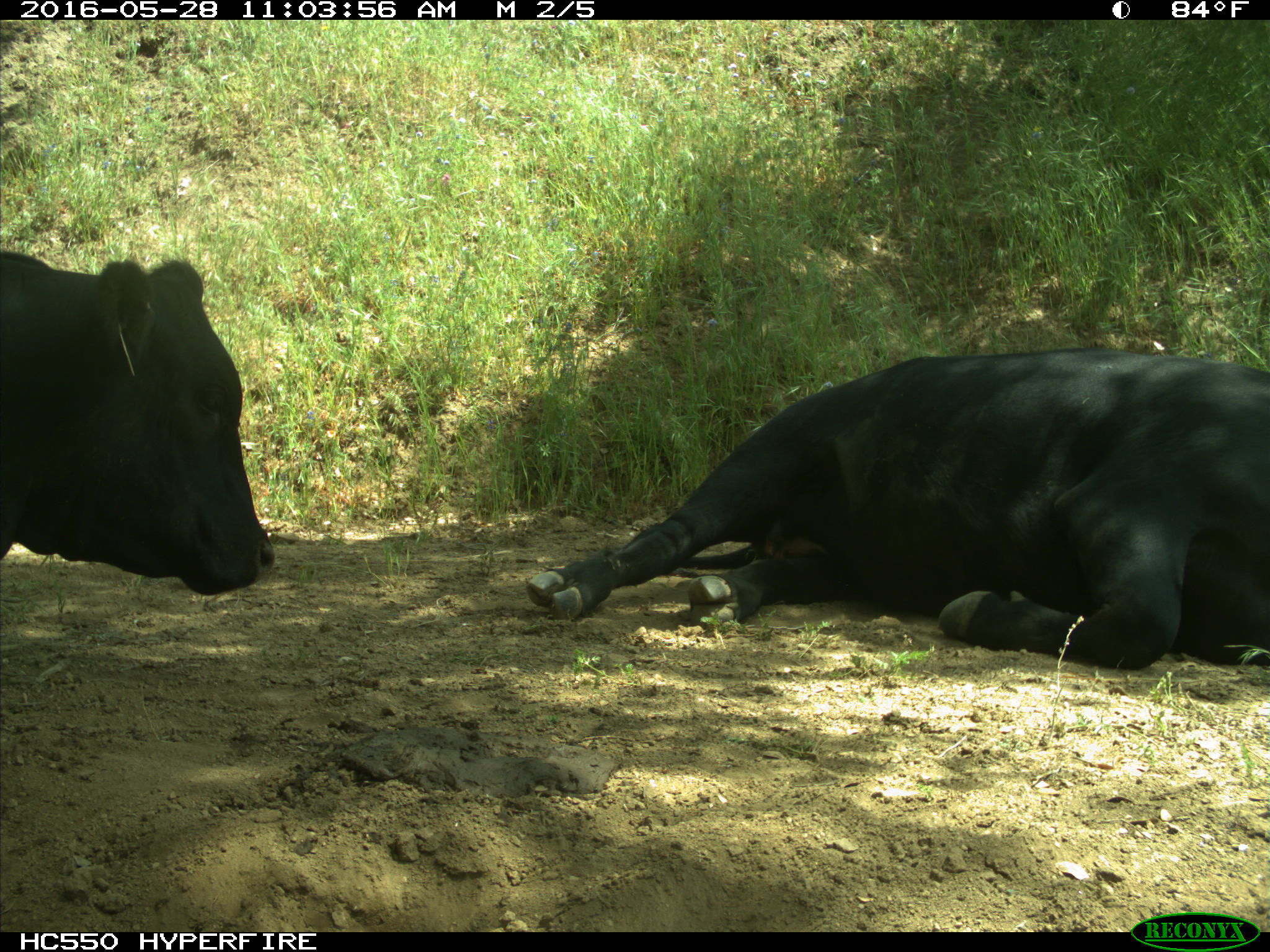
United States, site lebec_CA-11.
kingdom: Animalia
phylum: Chordata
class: Mammalia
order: Artiodactyla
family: Bovidae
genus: Bos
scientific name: Bos taurus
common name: domestic cow